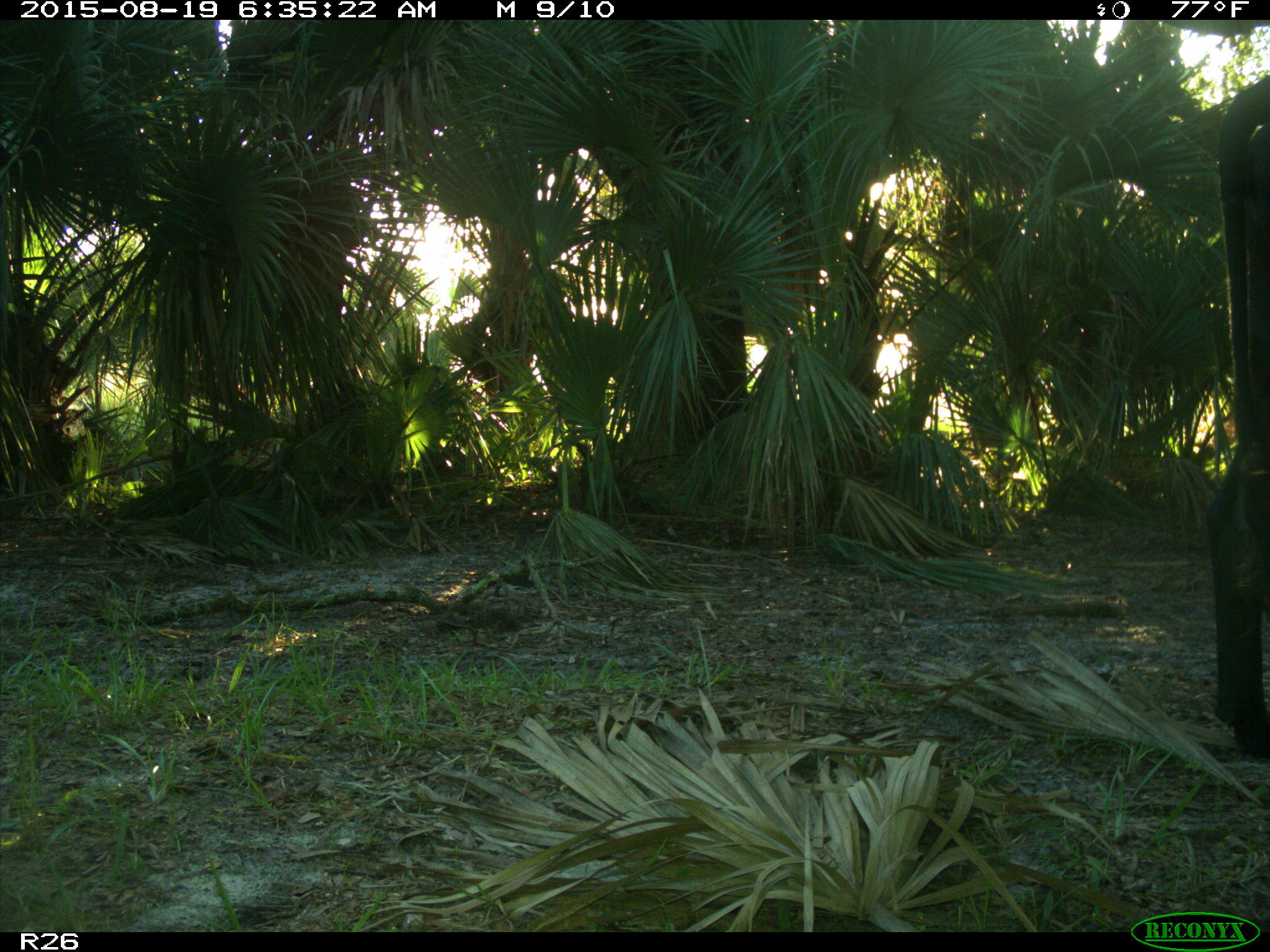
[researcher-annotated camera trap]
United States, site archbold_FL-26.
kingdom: Animalia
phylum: Chordata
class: Mammalia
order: Artiodactyla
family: Bovidae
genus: Bos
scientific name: Bos taurus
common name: domestic cow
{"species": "Bos taurus (domestic cow)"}